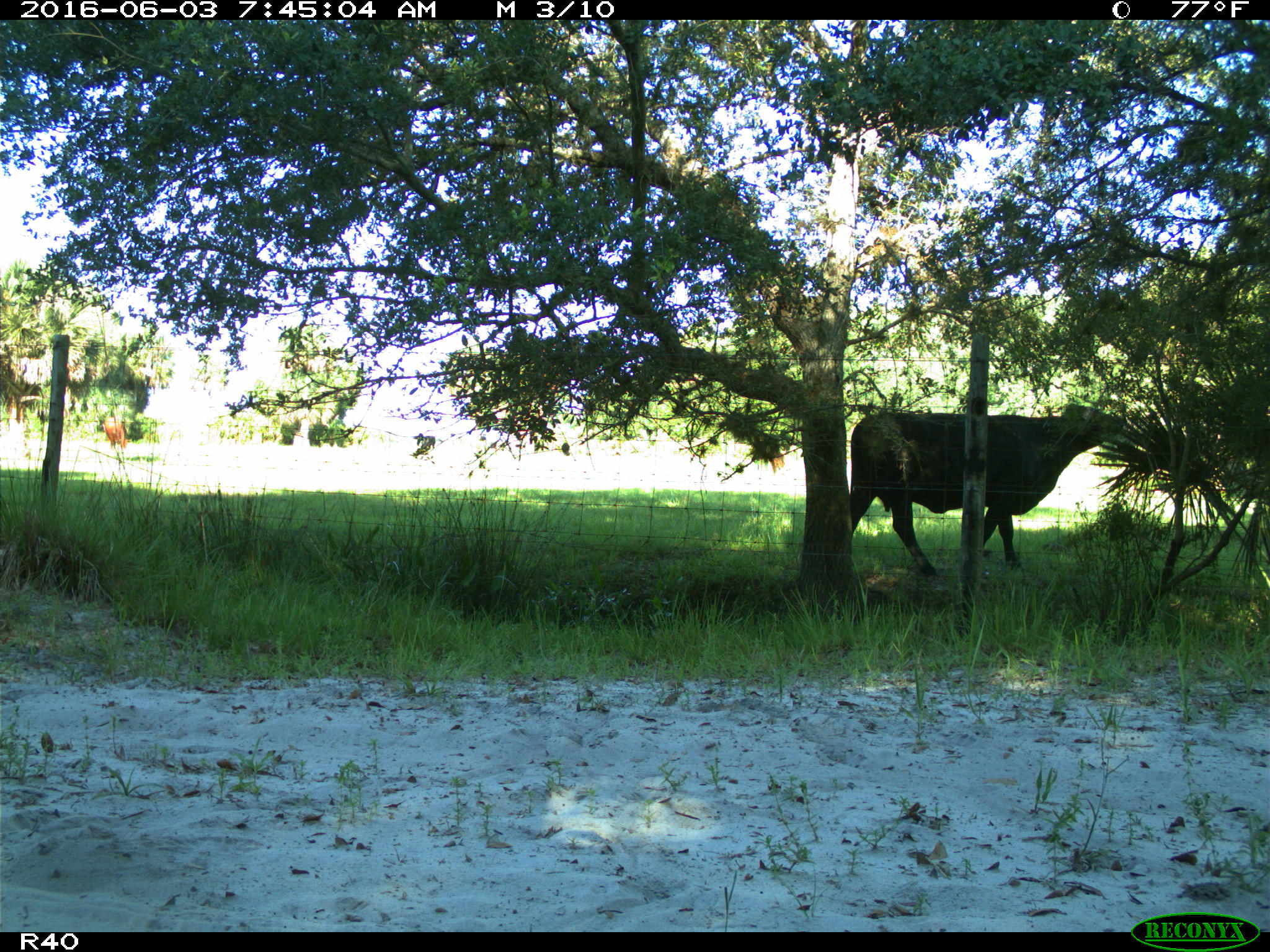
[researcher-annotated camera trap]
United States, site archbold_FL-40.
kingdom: Animalia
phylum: Chordata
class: Mammalia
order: Artiodactyla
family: Bovidae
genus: Bos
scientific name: Bos taurus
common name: domestic cow